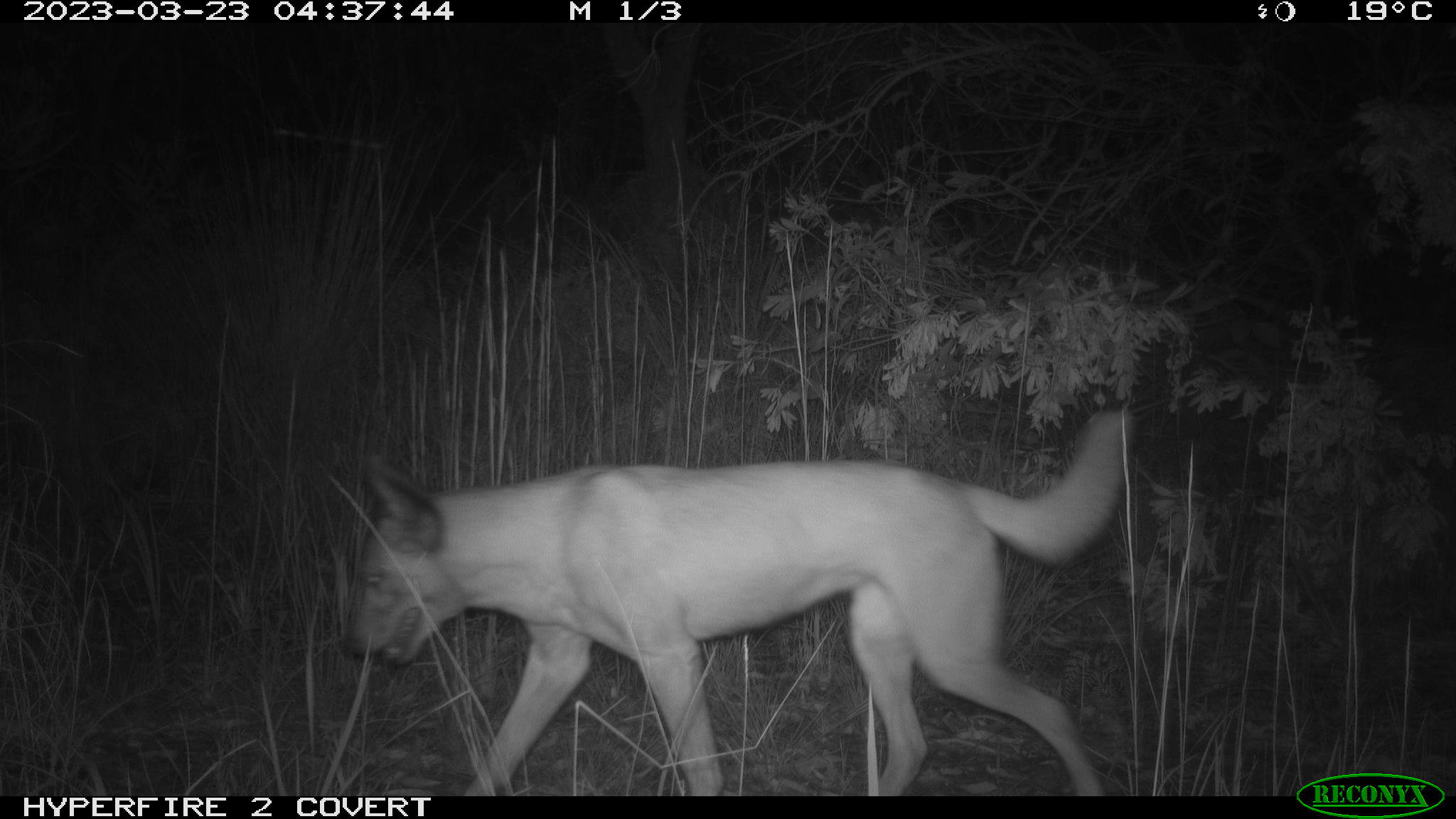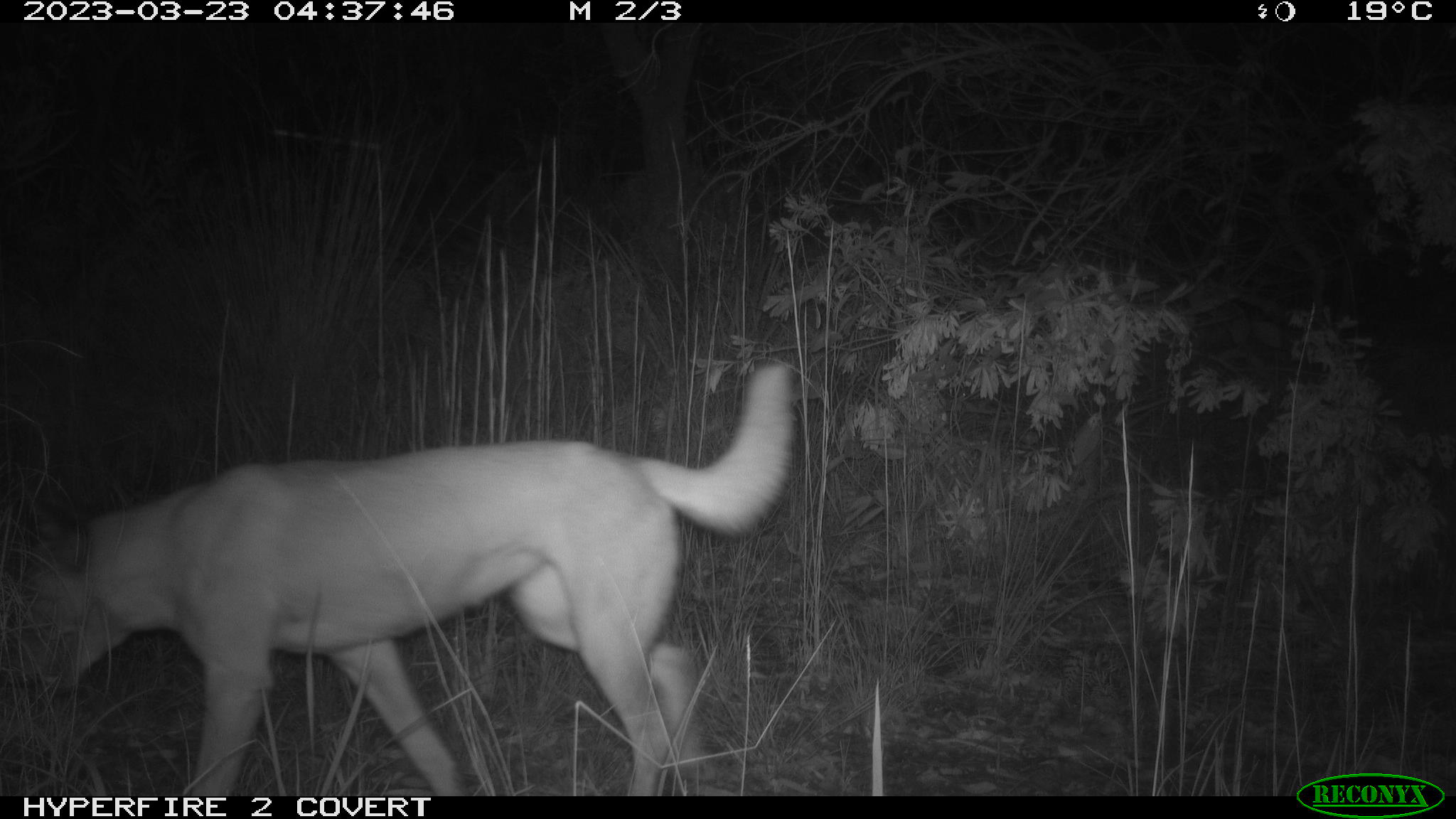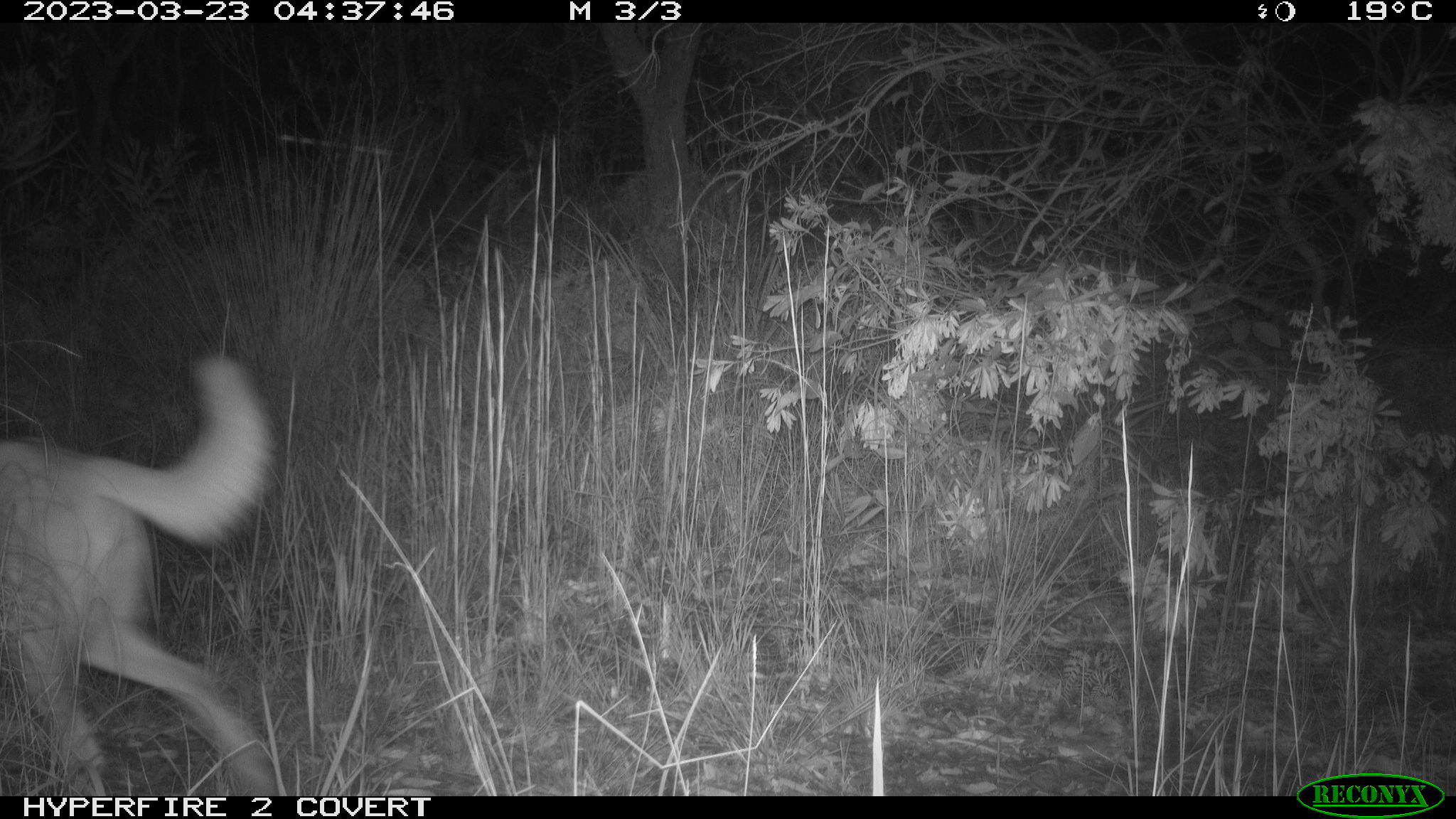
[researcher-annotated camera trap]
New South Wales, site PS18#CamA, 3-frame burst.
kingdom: Animalia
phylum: Chordata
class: Mammalia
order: Carnivora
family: Canidae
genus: Canis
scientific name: Canis familiaris dingo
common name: dingo